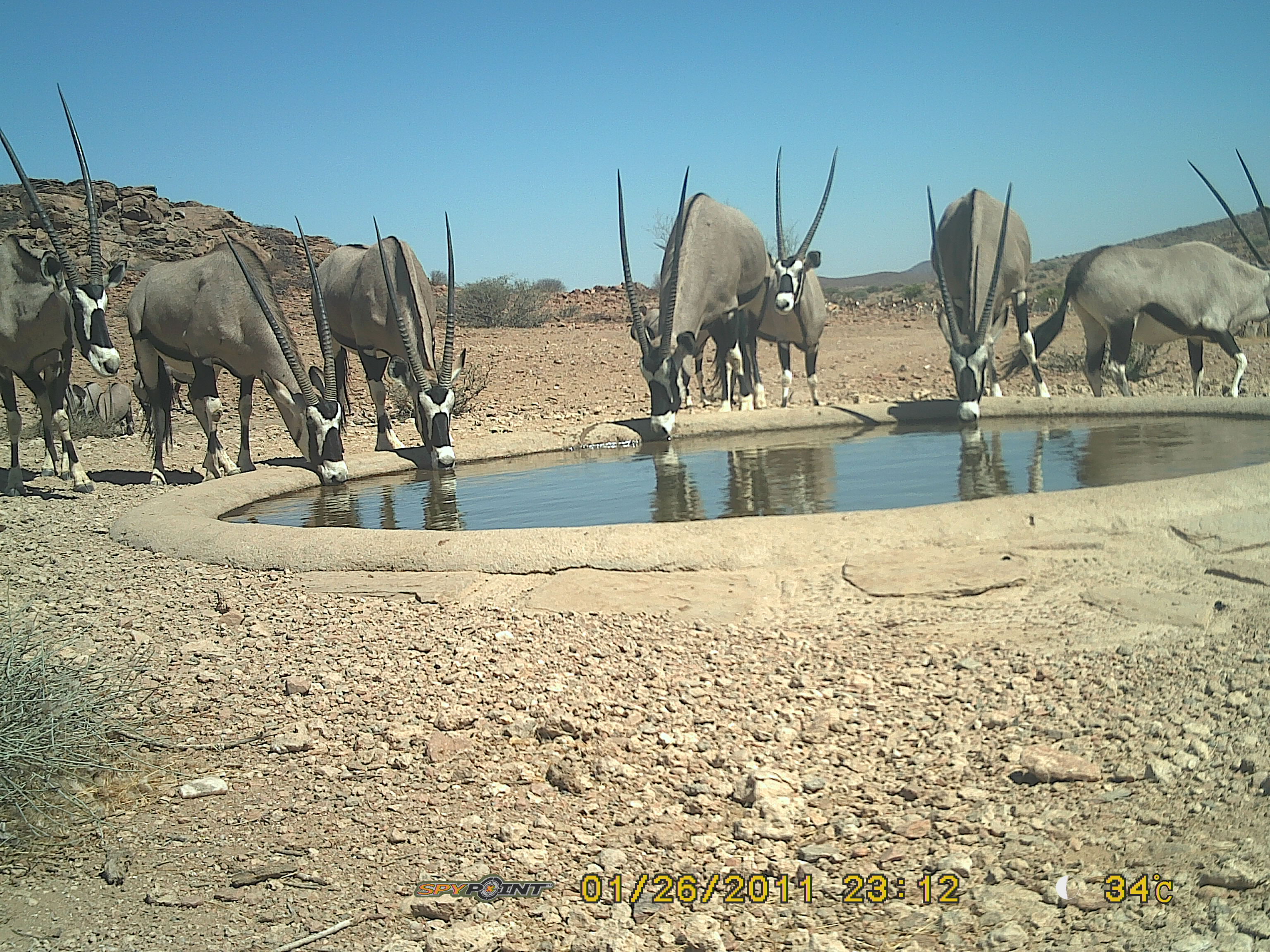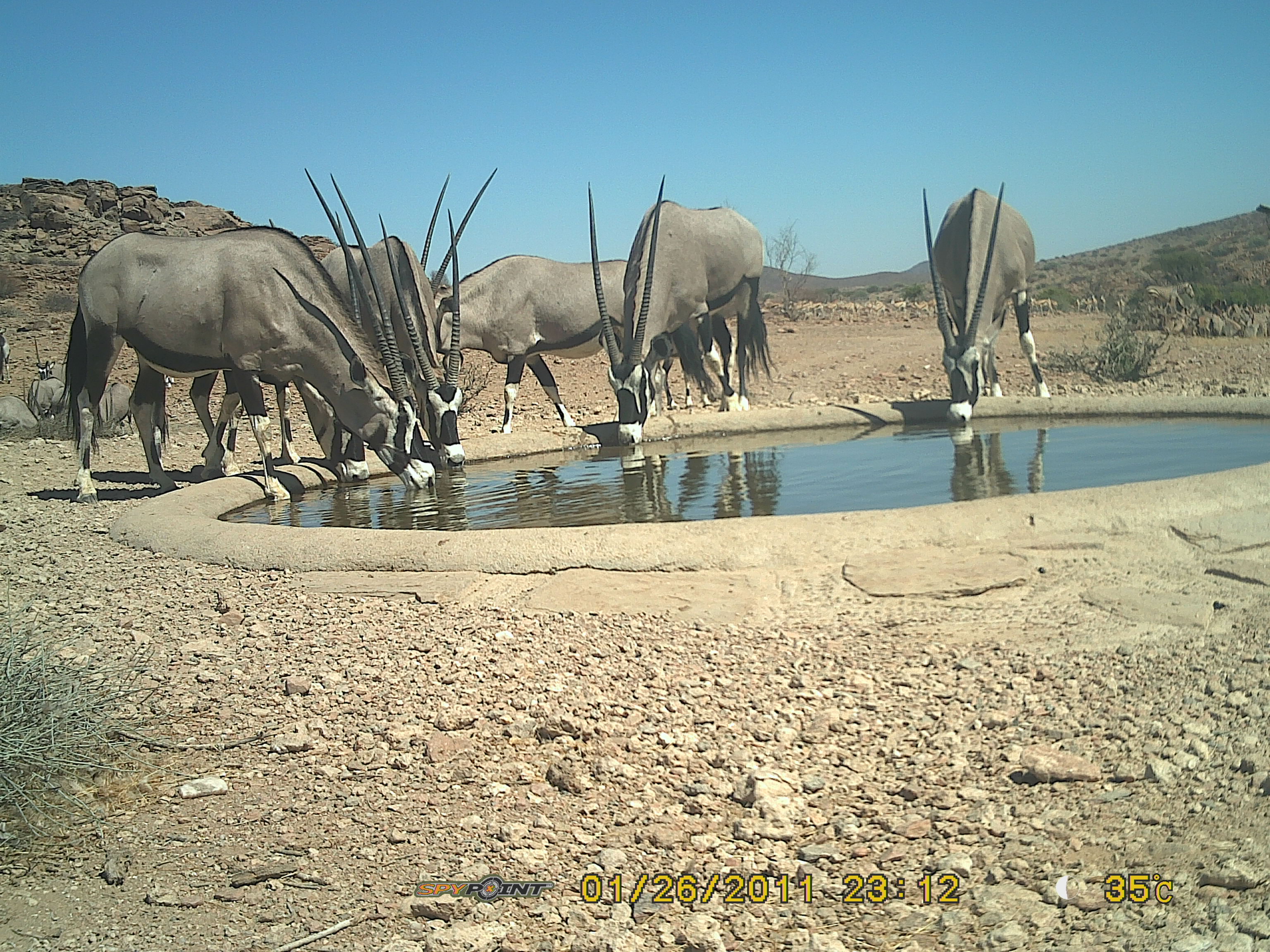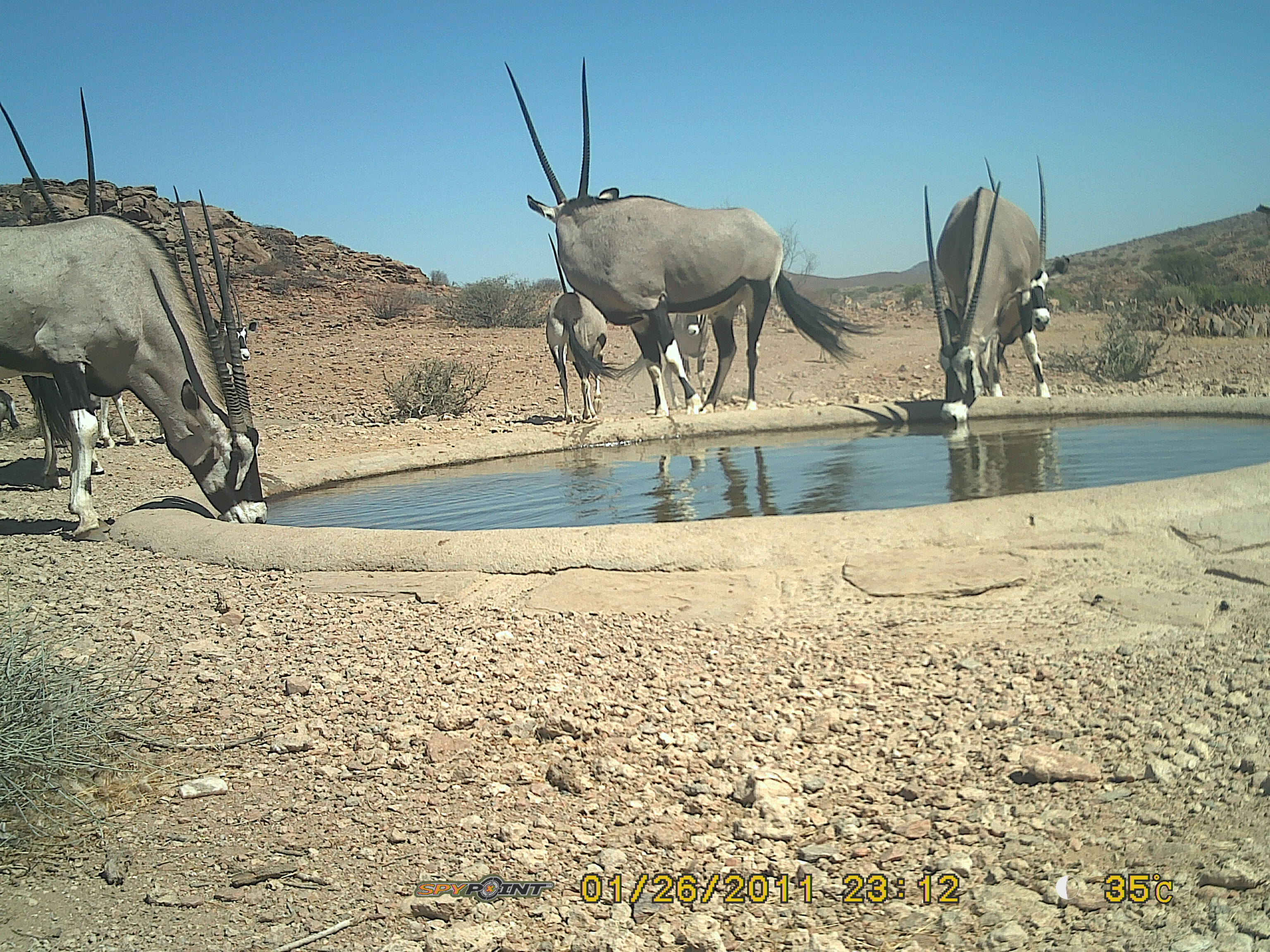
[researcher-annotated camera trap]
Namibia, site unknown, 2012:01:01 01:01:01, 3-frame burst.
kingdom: Animalia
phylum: Chordata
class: Mammalia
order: Artiodactyla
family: Bovidae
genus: Oryx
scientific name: Oryx gazella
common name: gemsbok